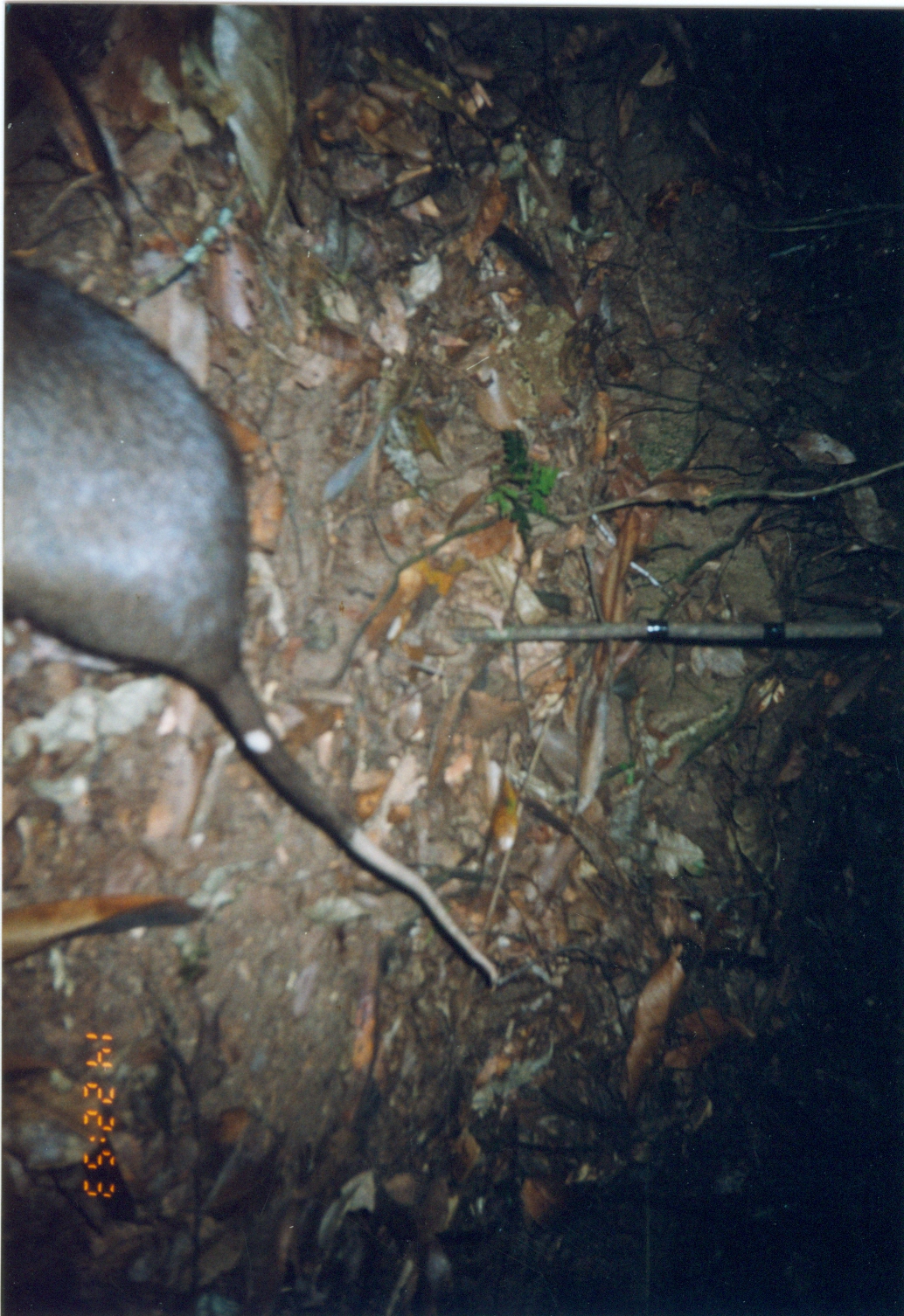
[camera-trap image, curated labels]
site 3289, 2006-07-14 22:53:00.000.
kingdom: Animalia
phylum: Chordata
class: Mammalia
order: Rodentia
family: Nesomyidae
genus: Cricetomys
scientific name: Cricetomys gambianus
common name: african giant pouched rat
Cricetomys gambianus (african giant pouched rat), count 1.